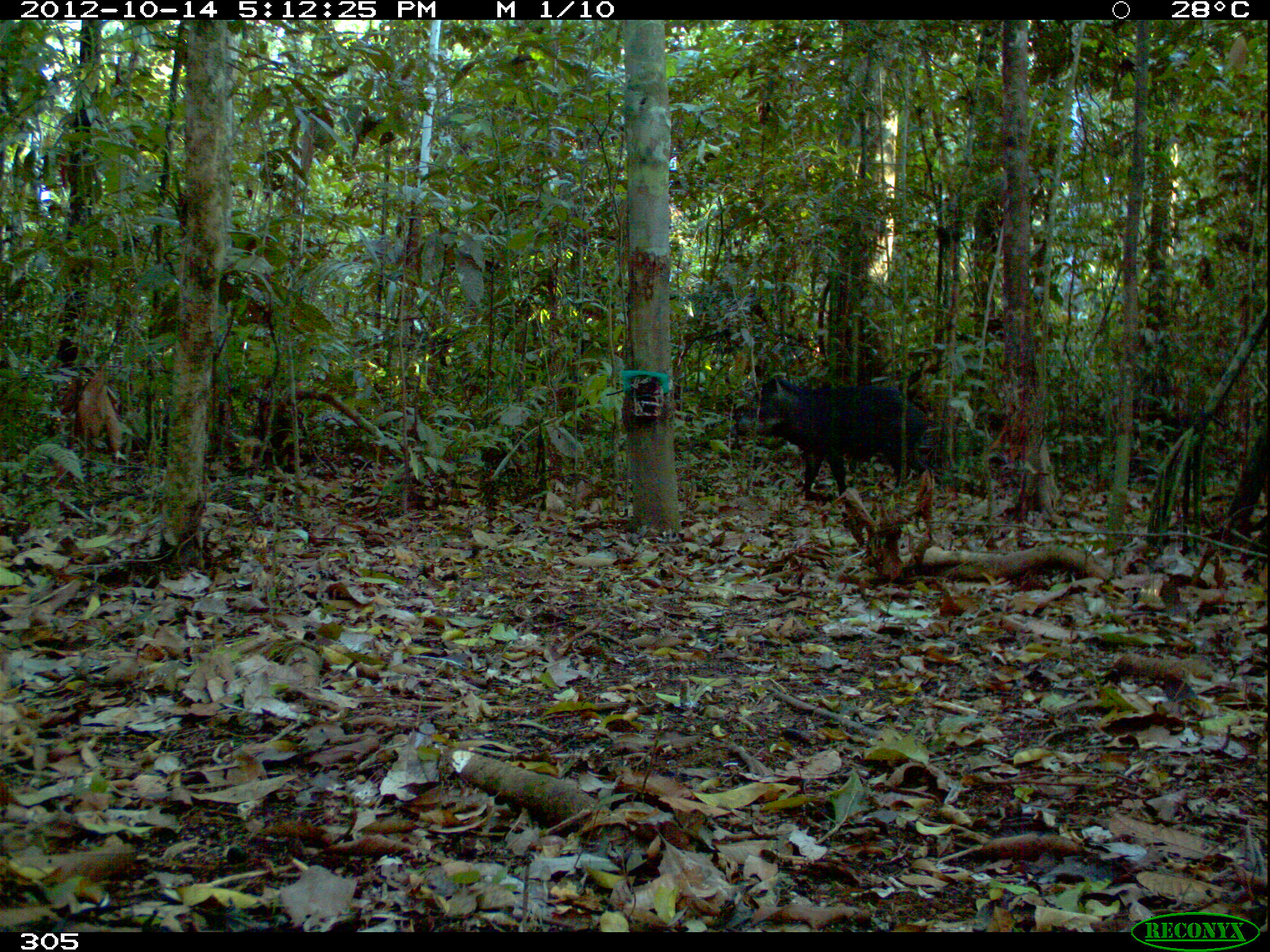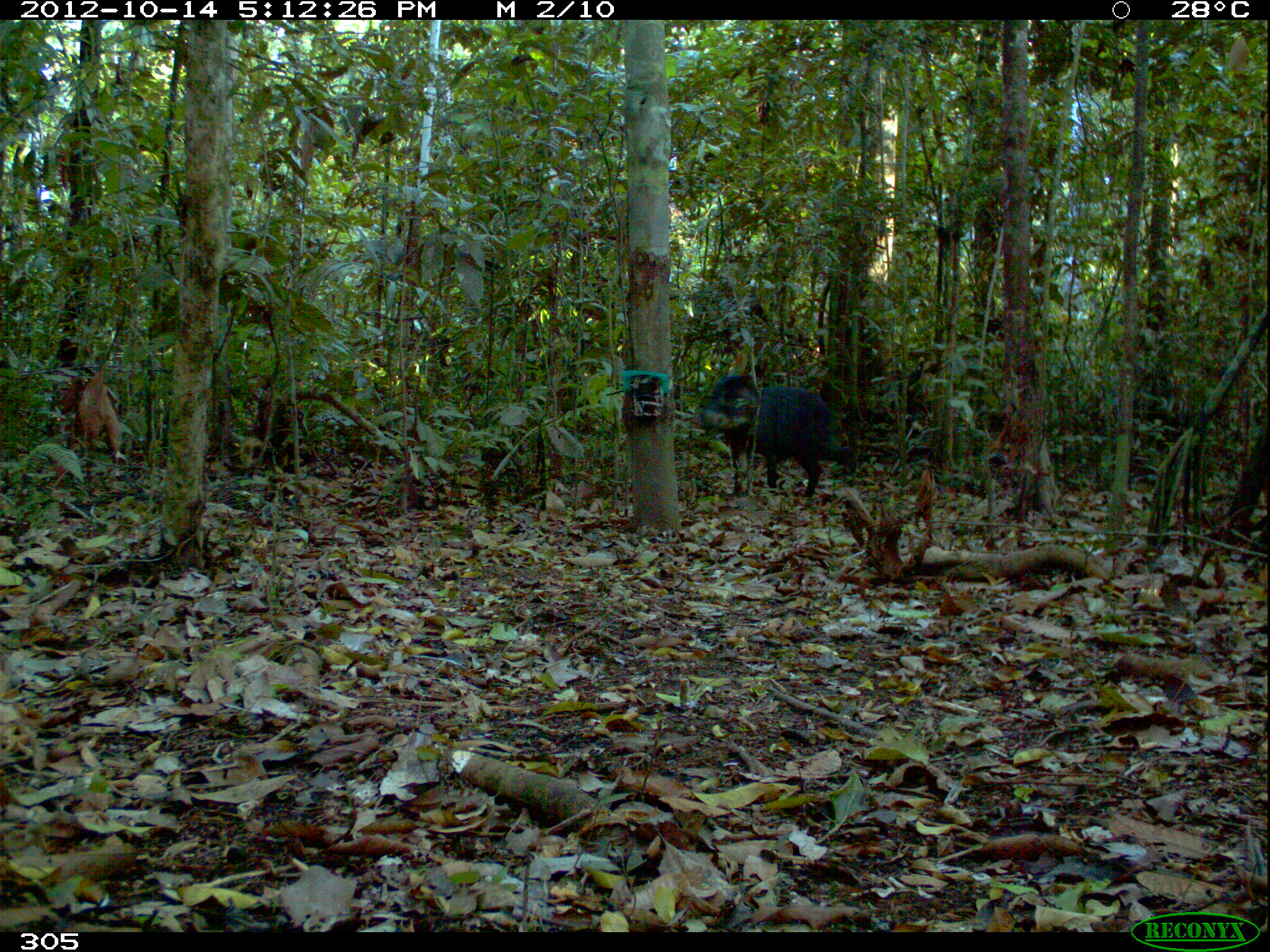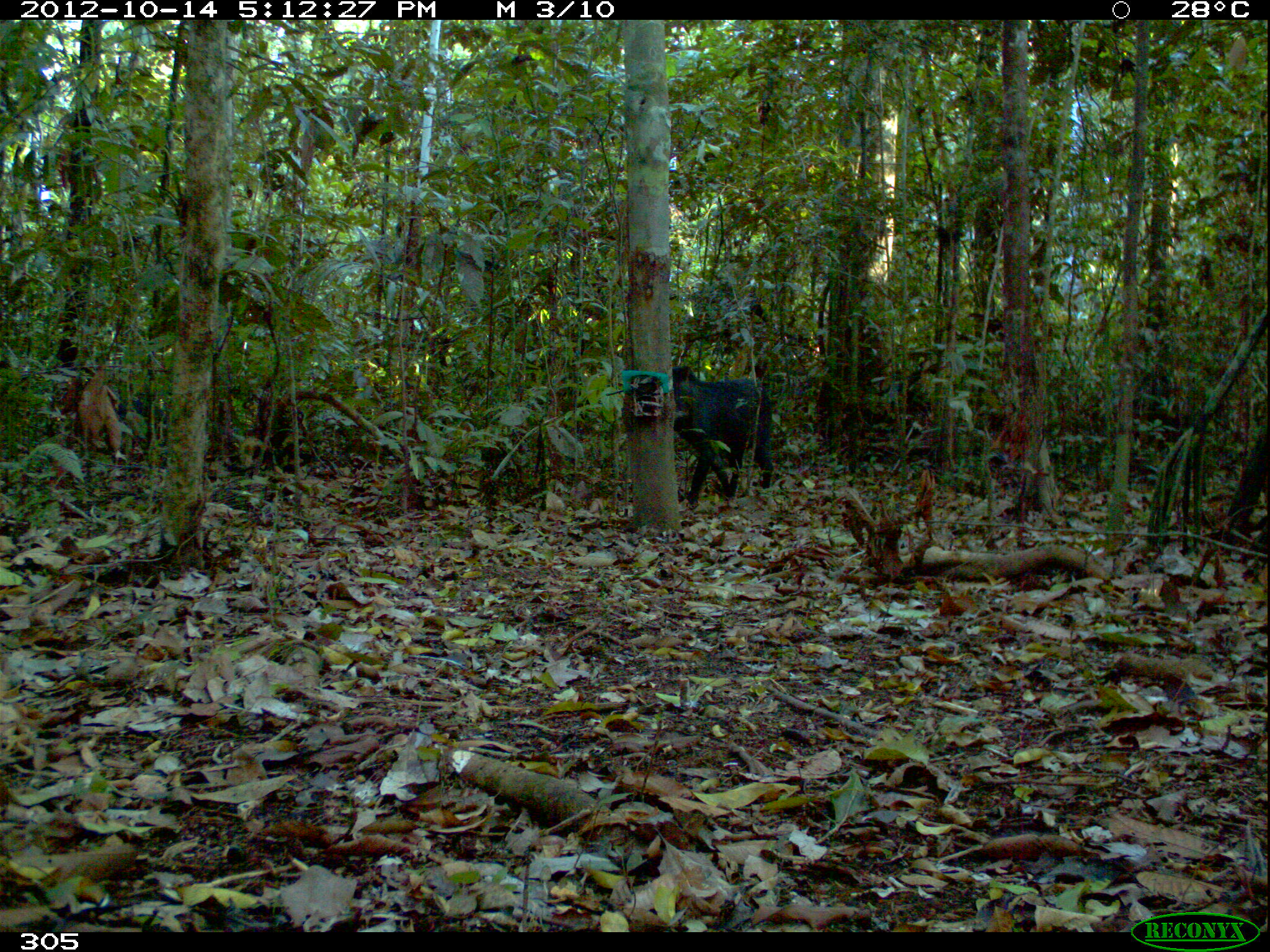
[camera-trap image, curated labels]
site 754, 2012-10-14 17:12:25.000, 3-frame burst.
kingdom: Animalia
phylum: Chordata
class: Mammalia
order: Artiodactyla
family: Tayassuidae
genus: Tayassu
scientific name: Tayassu pecari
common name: white-lipped peccary